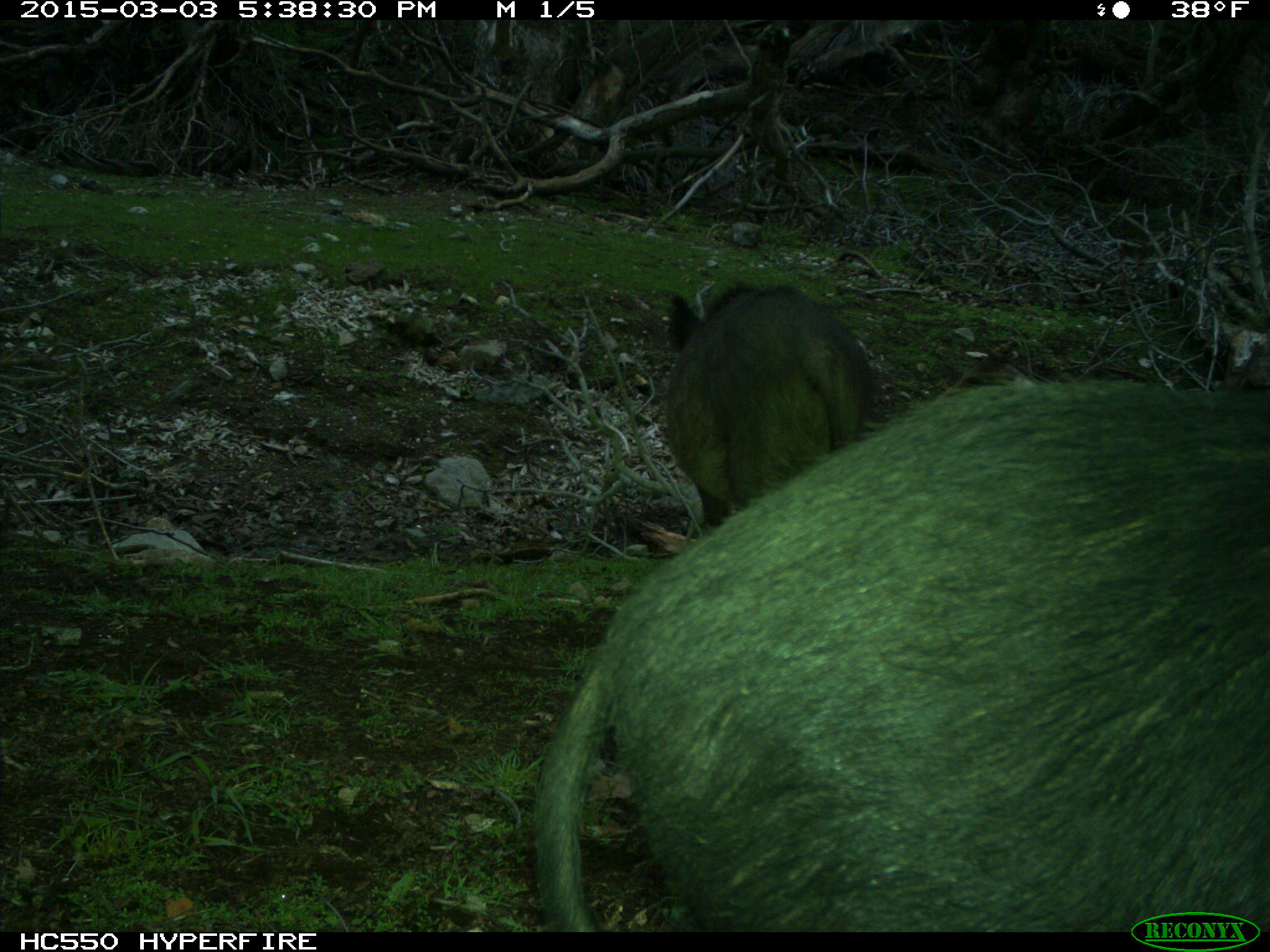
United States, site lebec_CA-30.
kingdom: Animalia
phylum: Chordata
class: Mammalia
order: Artiodactyla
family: Suidae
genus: Sus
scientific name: Sus scrofa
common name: wild boar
Sus scrofa (wild boar).